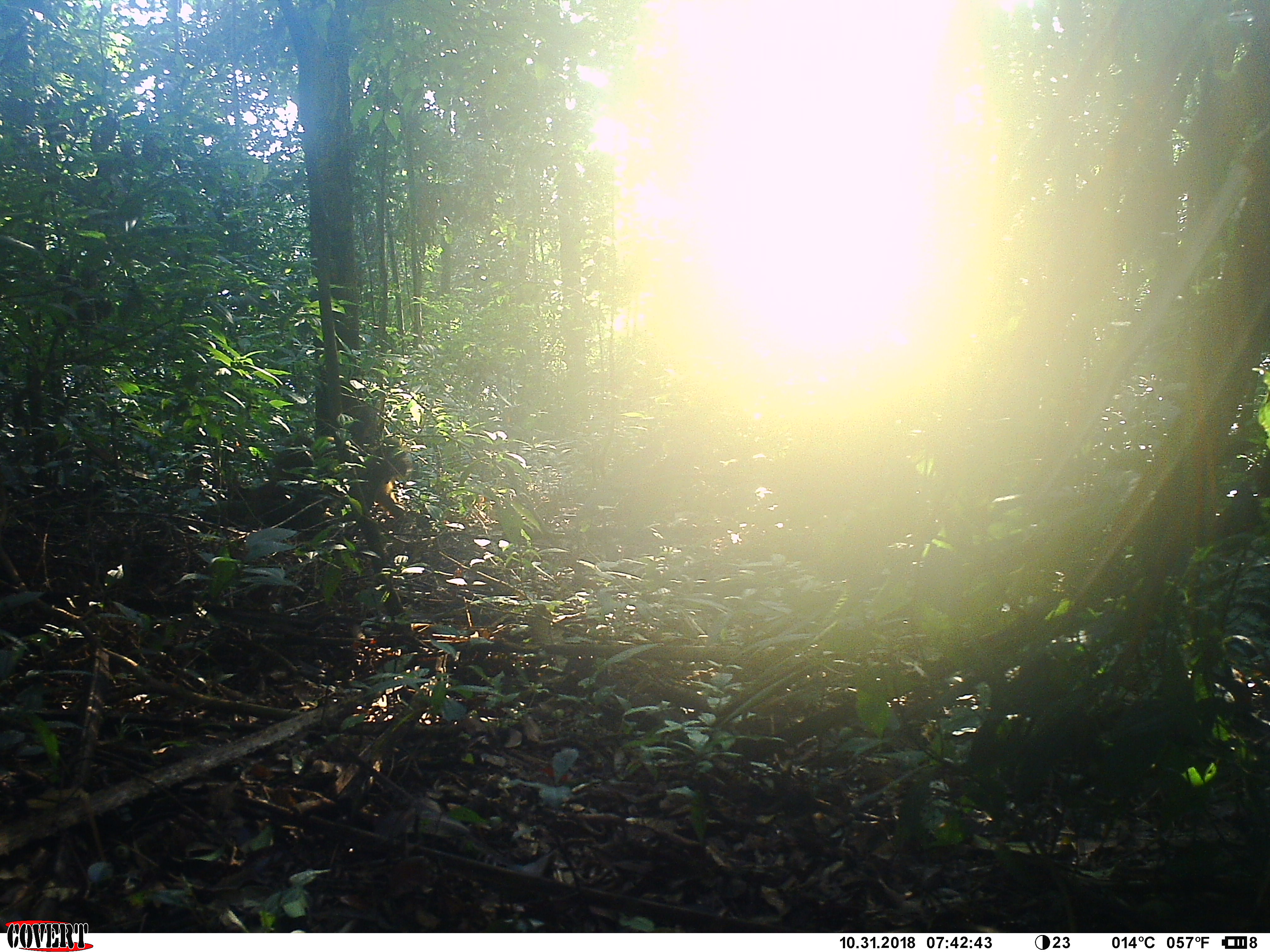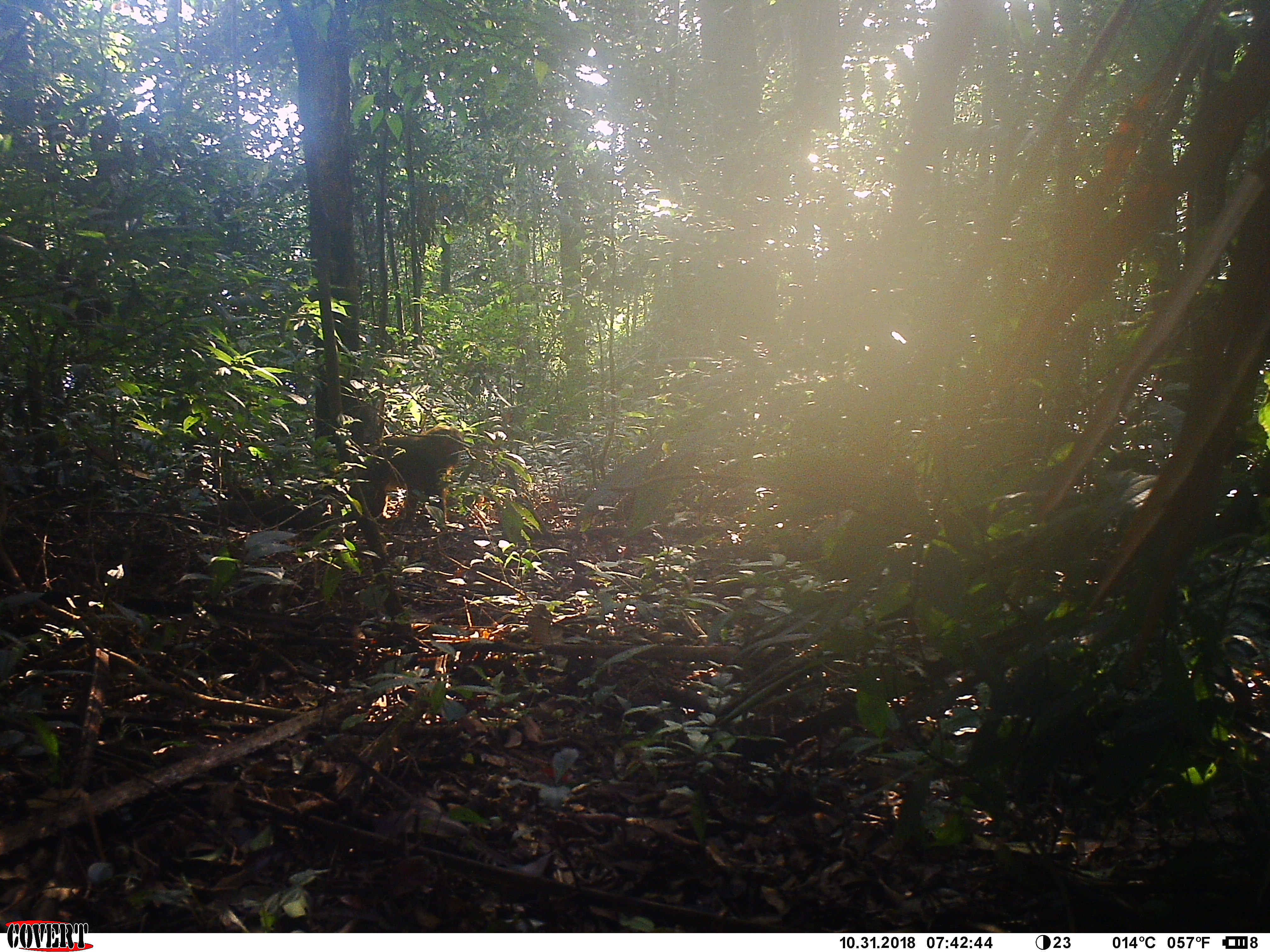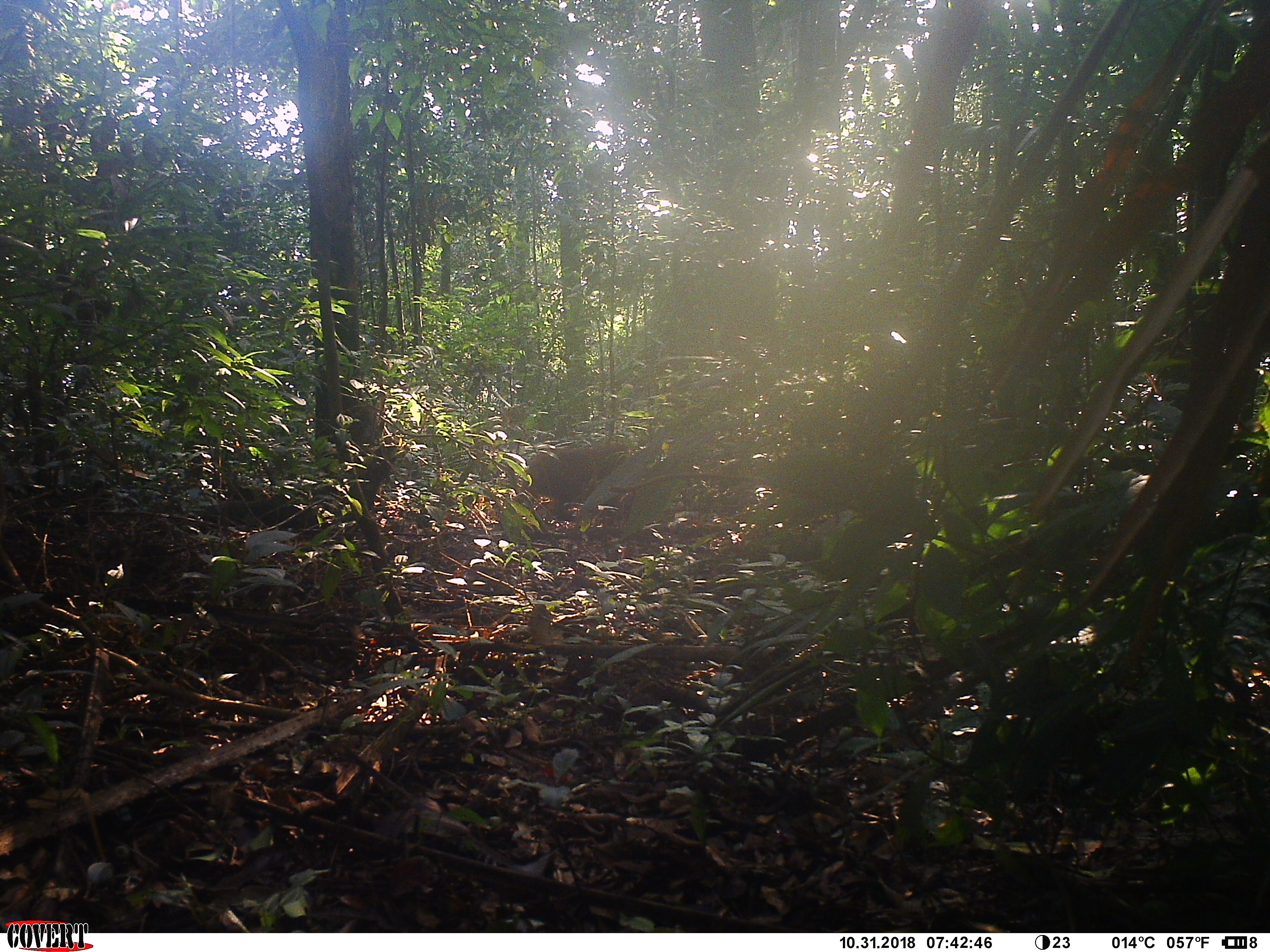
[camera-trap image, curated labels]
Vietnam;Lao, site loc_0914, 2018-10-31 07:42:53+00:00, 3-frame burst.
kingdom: Animalia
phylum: Chordata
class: Mammalia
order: Primates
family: Cercopithecidae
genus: Macaca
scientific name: Macaca arctoides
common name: stump-tailed macaque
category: stump tailed macaque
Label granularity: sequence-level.